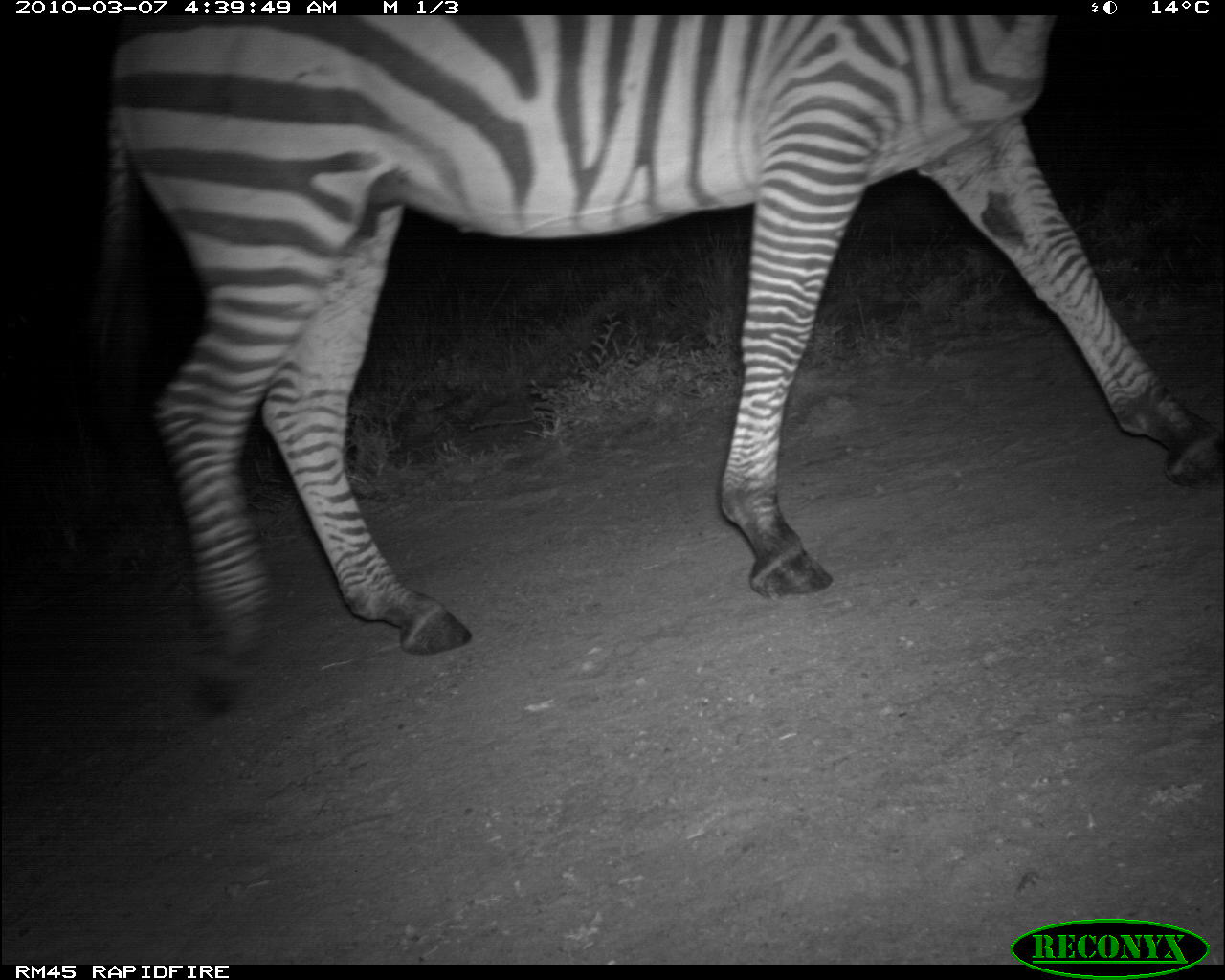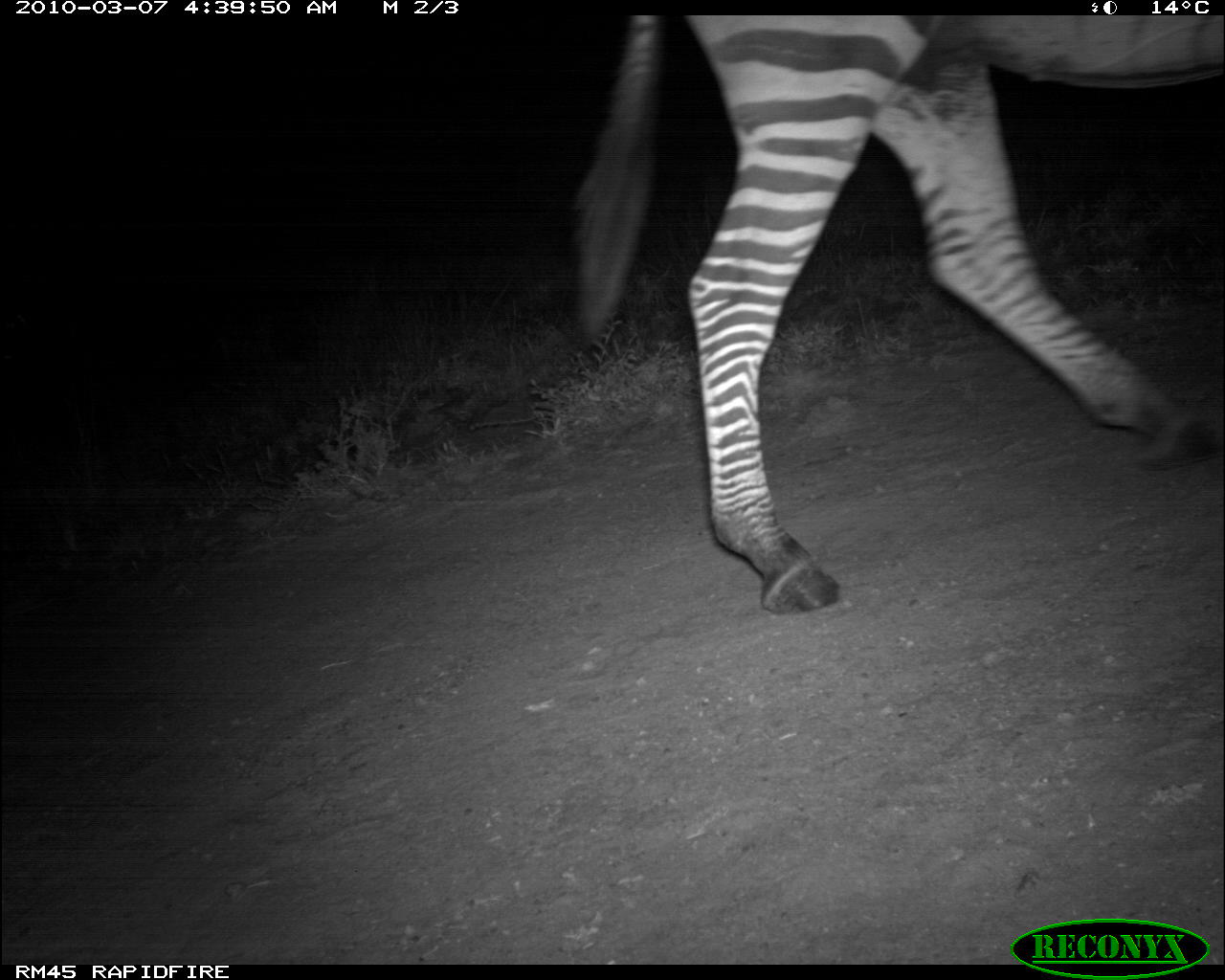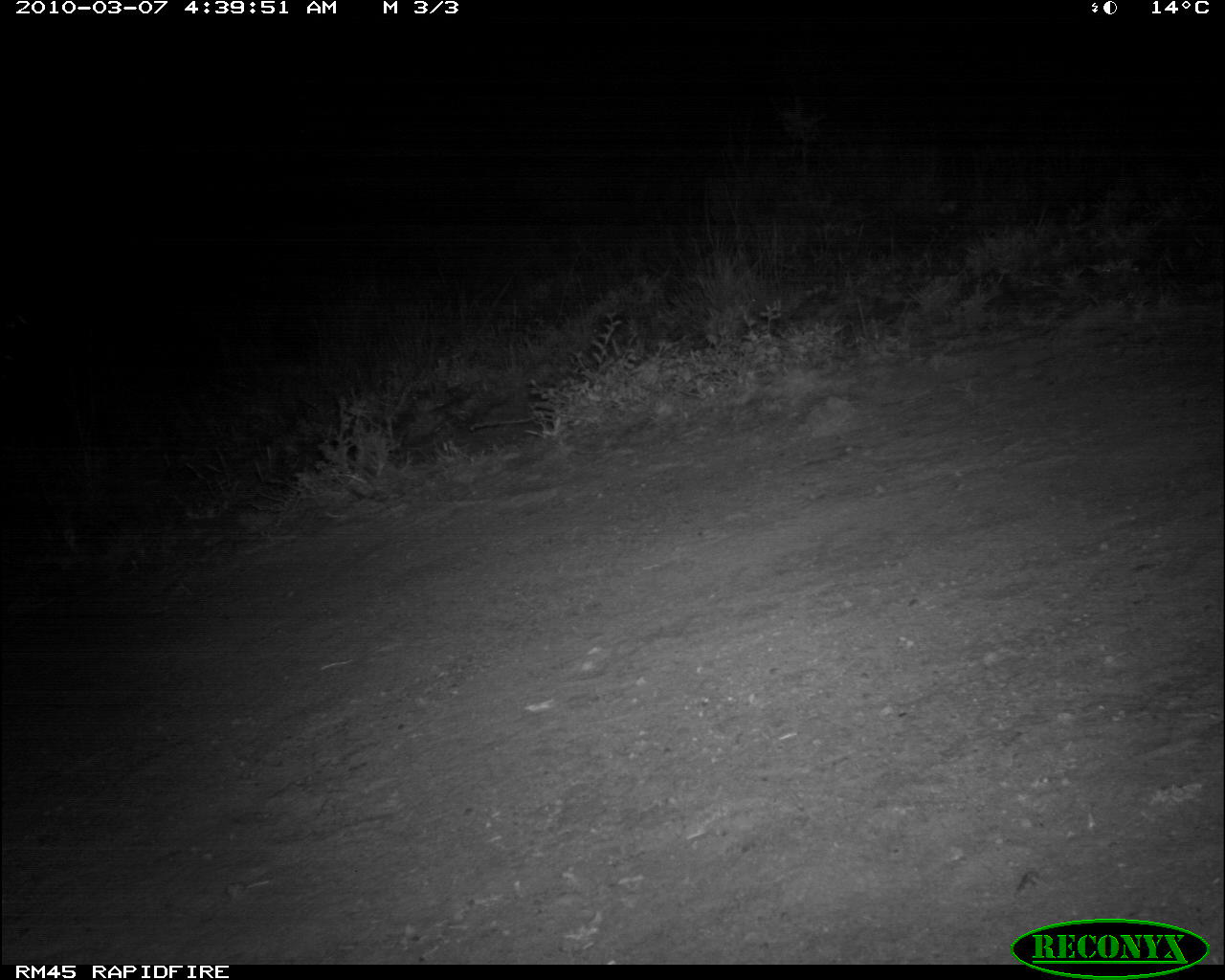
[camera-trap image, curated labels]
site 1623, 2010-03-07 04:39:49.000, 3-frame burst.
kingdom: Animalia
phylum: Chordata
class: Mammalia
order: Perissodactyla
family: Equidae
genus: Equus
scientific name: Equus quagga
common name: plains zebra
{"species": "Equus quagga (plains zebra)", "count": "1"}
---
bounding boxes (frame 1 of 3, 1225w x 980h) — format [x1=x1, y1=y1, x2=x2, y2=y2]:
equus quagga: [x1=80, y1=14, x2=1225, y2=719]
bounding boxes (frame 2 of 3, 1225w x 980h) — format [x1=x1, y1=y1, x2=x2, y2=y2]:
equus quagga: [x1=564, y1=15, x2=1225, y2=617]